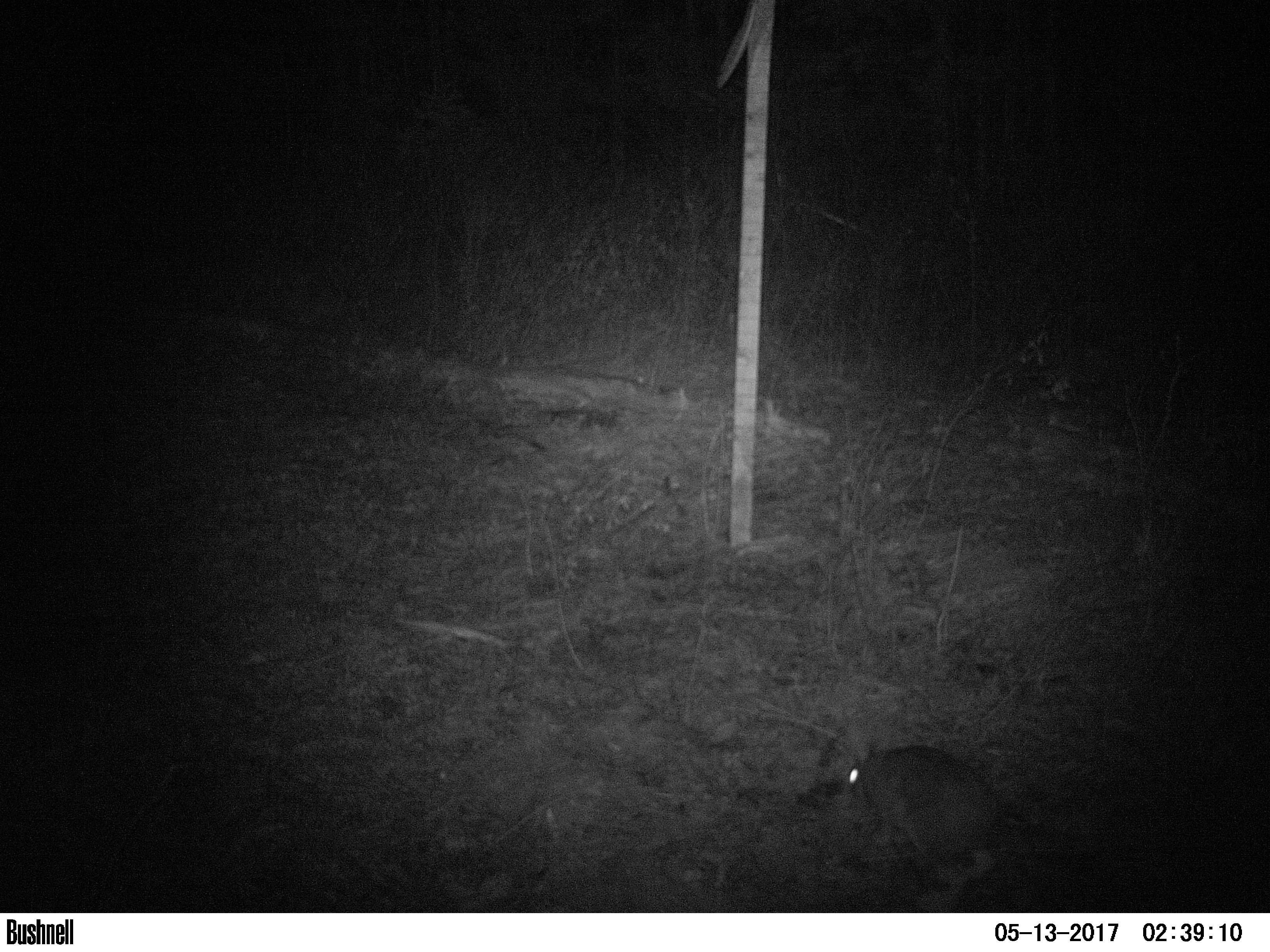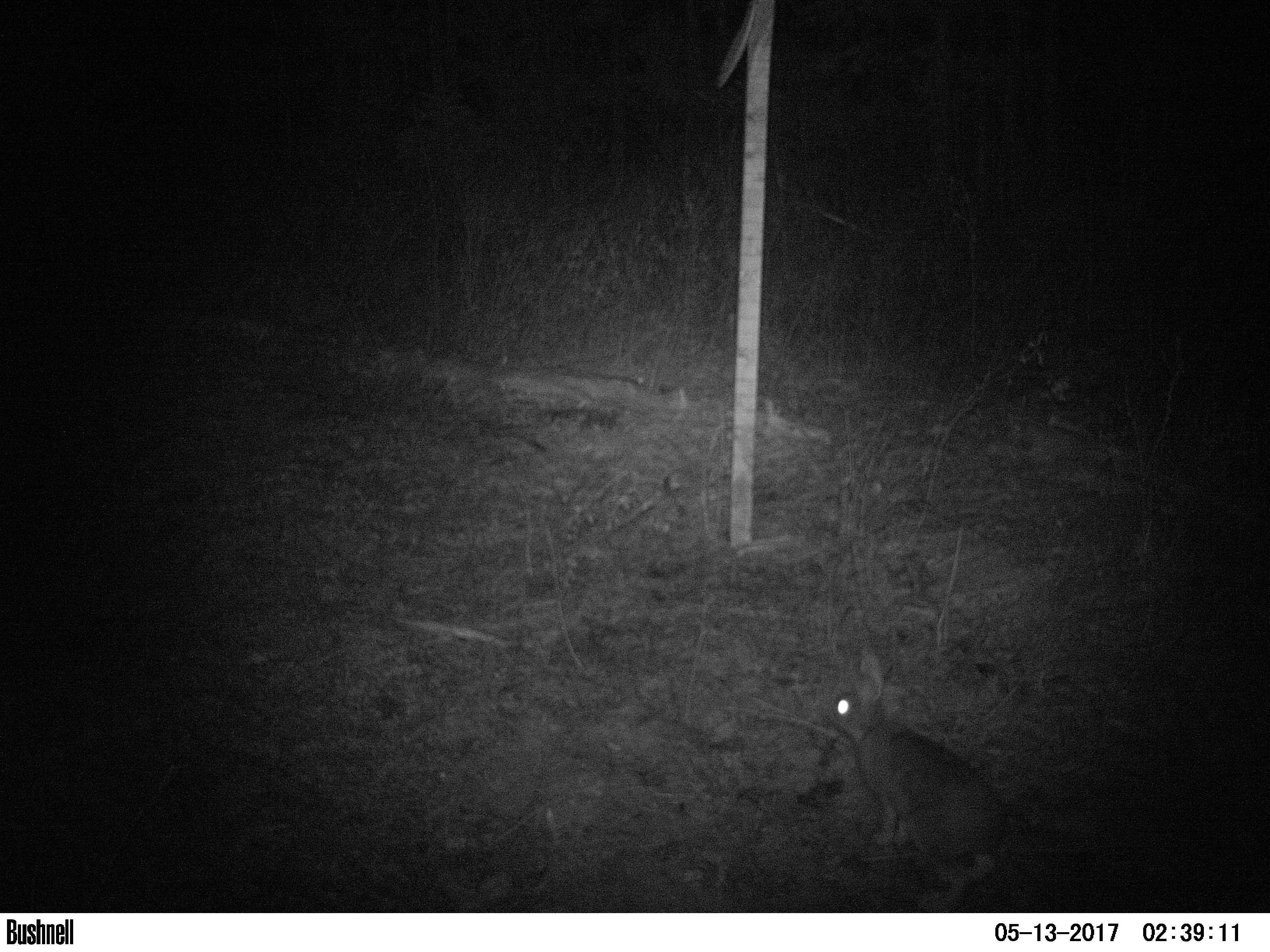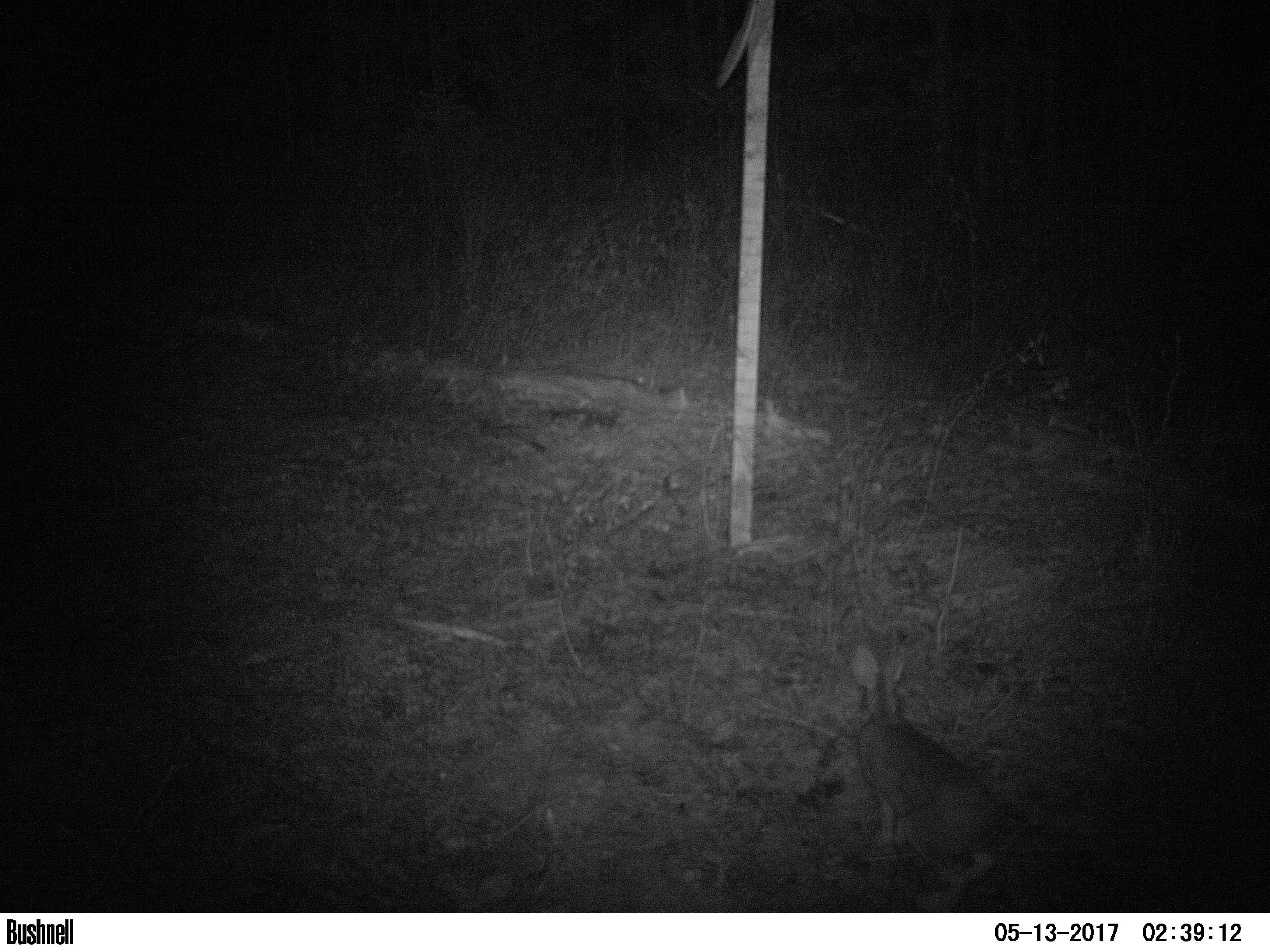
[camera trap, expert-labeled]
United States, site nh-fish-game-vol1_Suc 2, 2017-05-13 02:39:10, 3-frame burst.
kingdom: Animalia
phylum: Chordata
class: Mammalia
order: Lagomorpha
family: Leporidae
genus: Lepus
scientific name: Lepus americanus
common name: snowshoe hare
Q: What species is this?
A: Snowshoe hare (Lepus americanus).